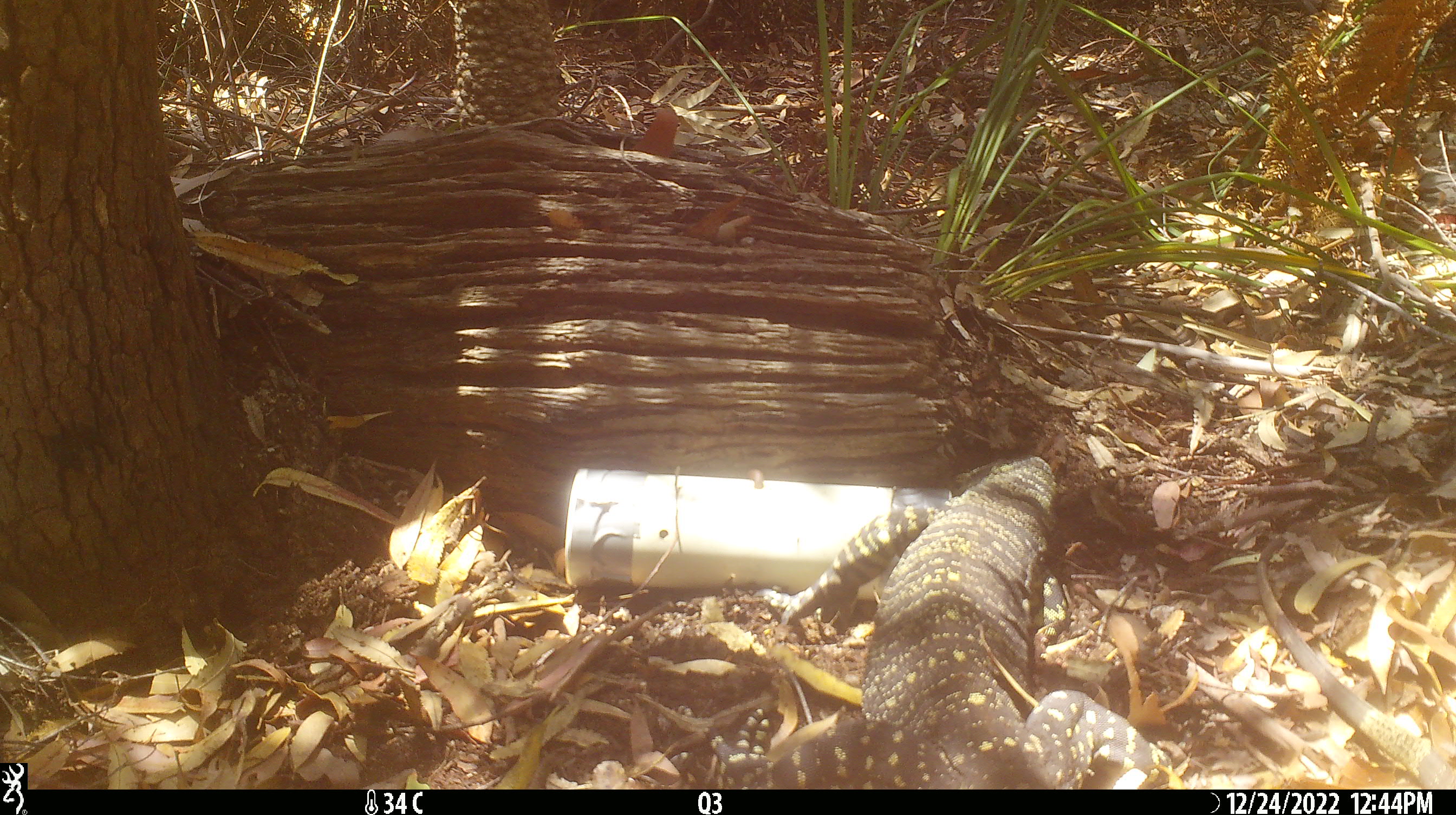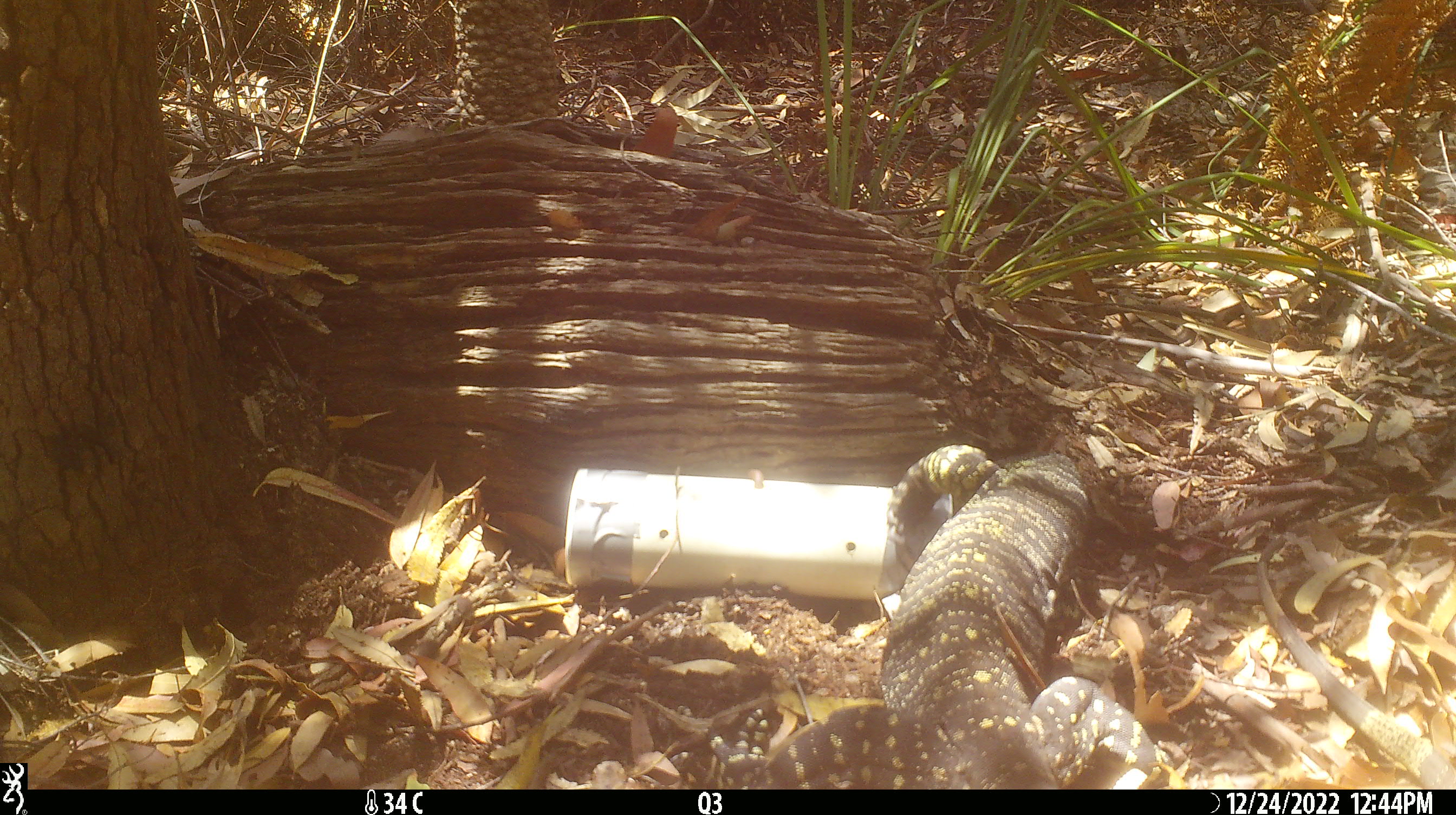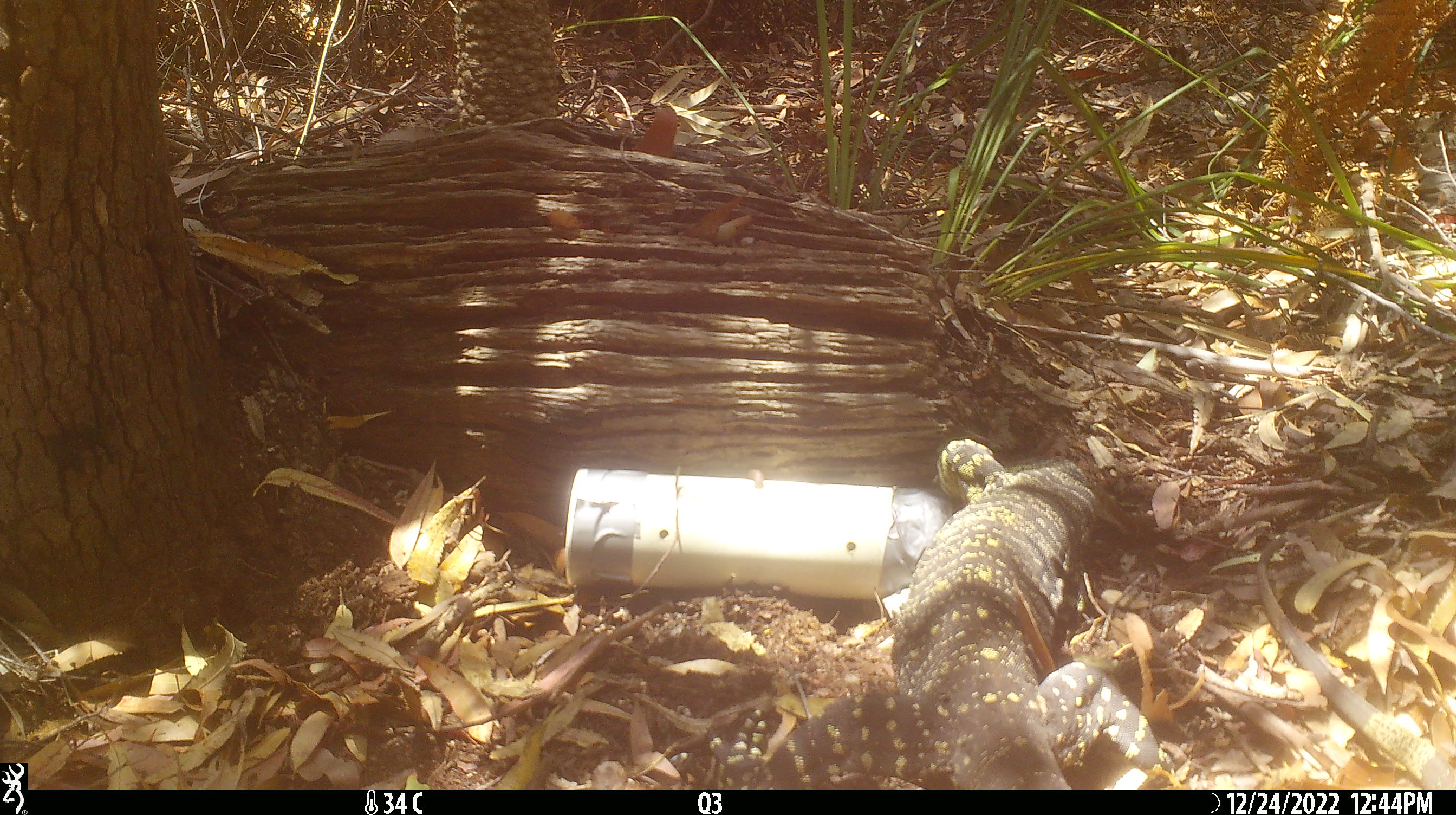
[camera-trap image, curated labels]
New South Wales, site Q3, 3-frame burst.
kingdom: Animalia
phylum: Chordata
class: Reptilia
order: Squamata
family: Varanidae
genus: Varanus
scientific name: Varanus varius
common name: lace monitor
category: goanna